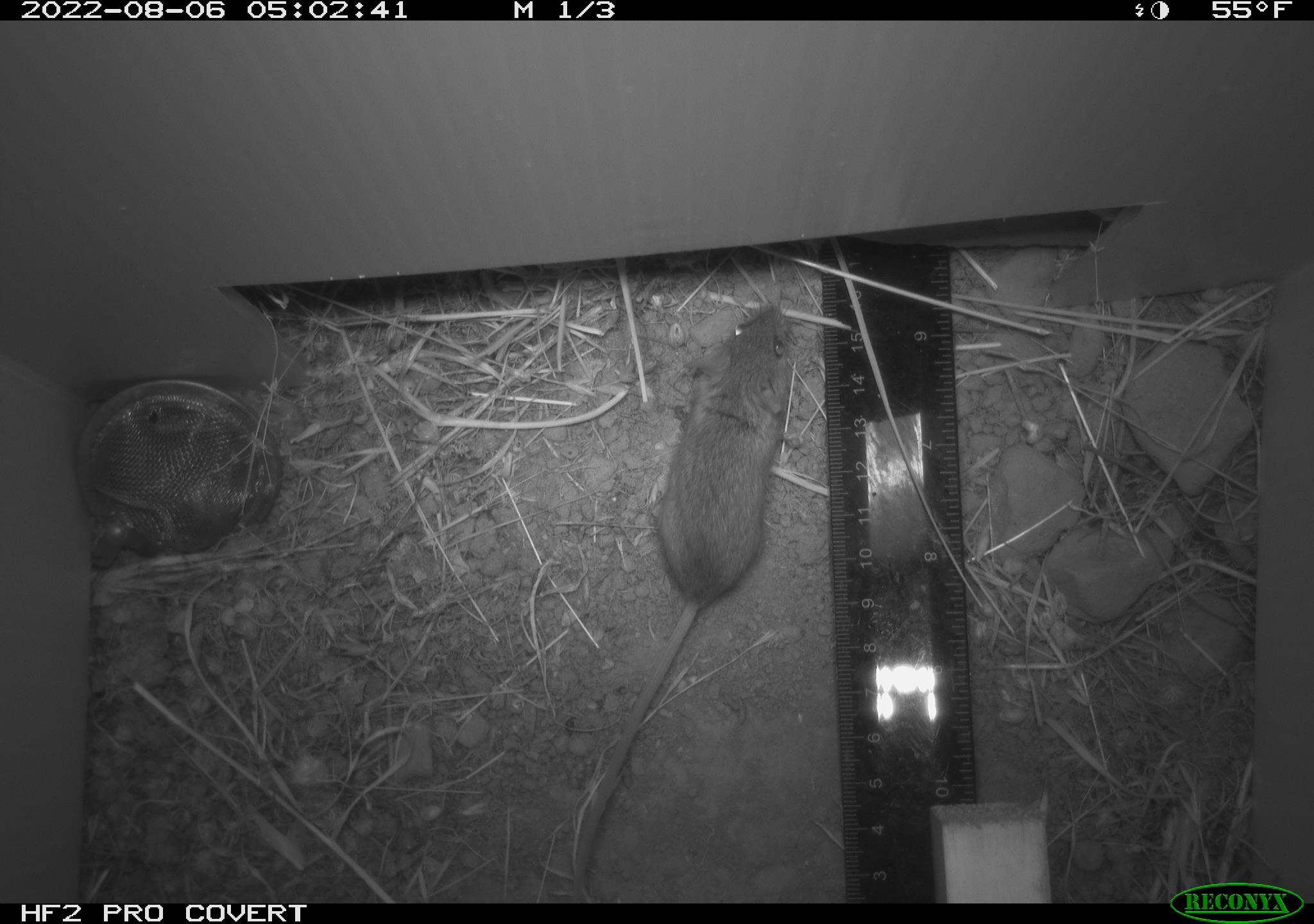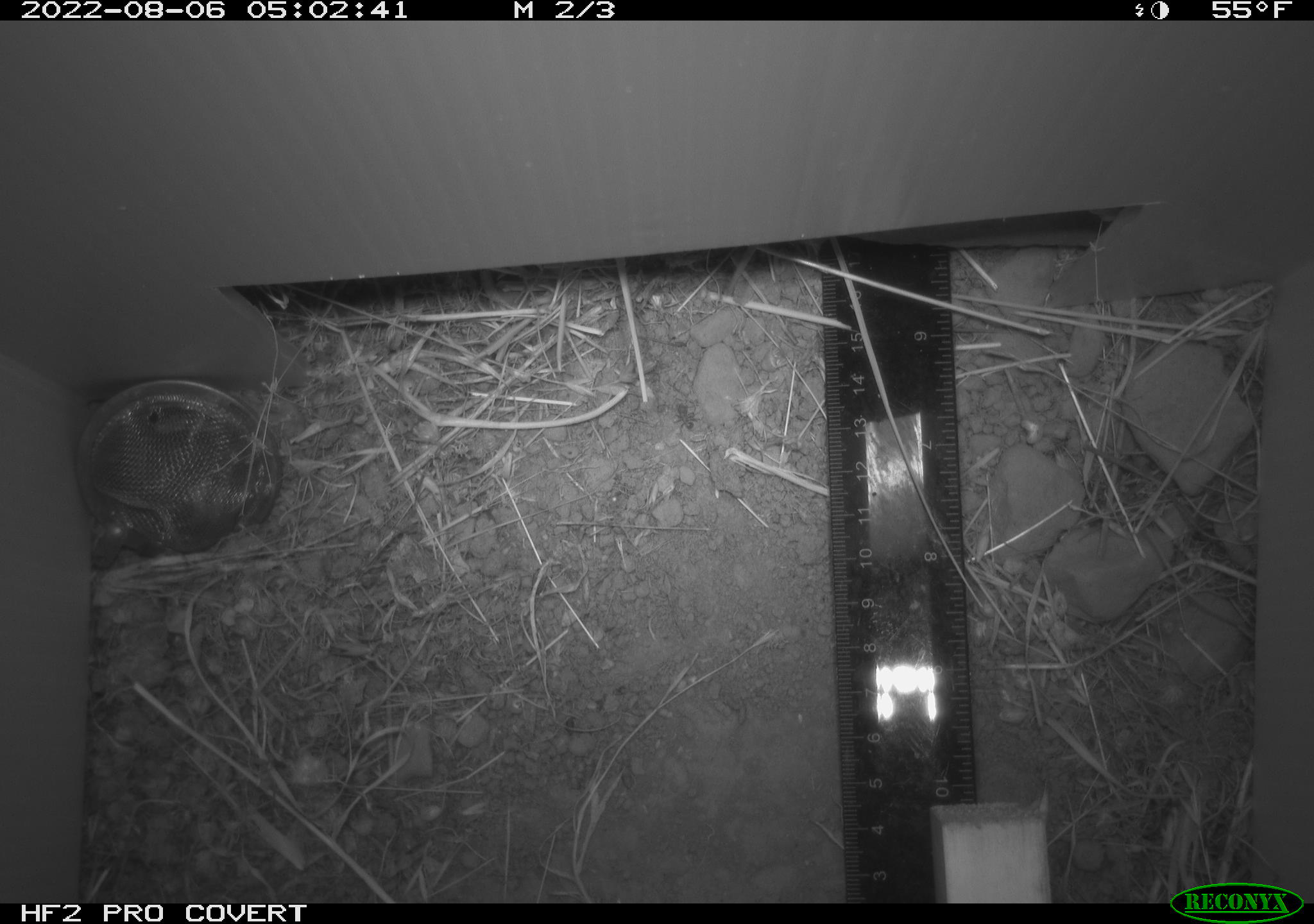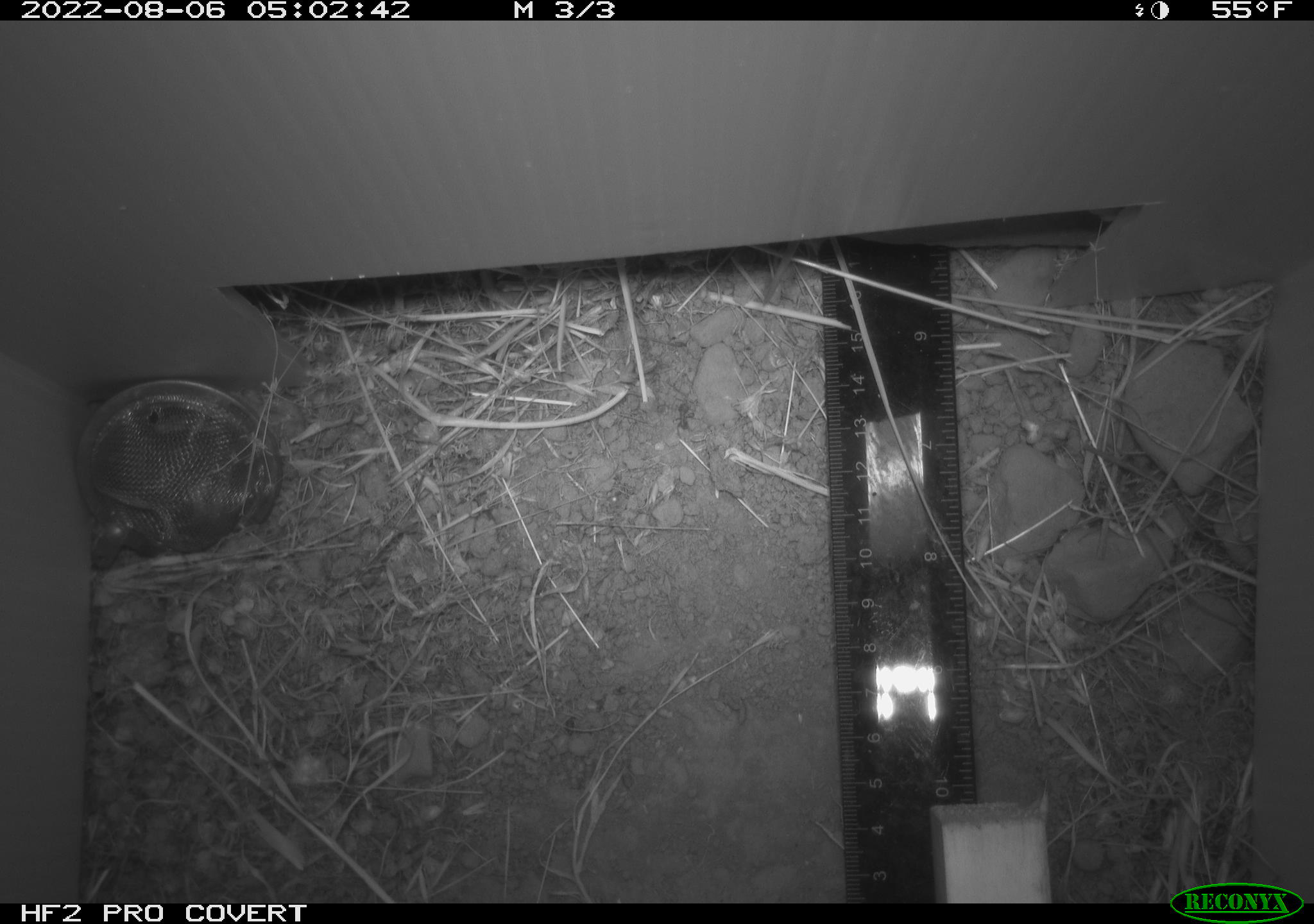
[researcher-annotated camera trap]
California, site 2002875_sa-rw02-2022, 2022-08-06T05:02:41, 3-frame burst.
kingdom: Animalia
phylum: Chordata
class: Mammalia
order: Rodentia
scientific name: Rodentia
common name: mouse species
Mouse species (Rodentia).